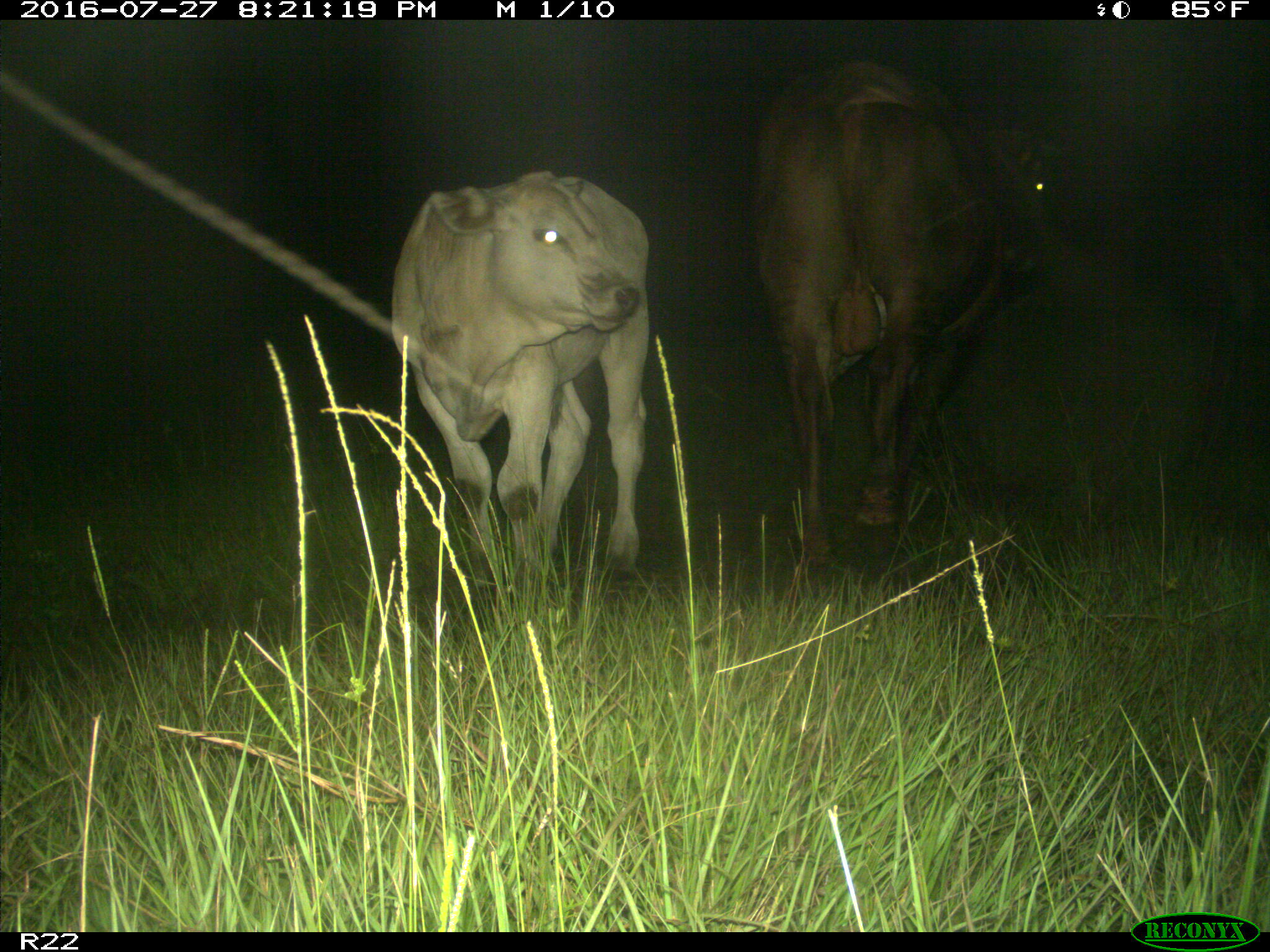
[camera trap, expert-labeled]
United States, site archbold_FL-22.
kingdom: Animalia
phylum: Chordata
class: Mammalia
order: Artiodactyla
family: Bovidae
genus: Bos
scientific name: Bos taurus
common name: domestic cow